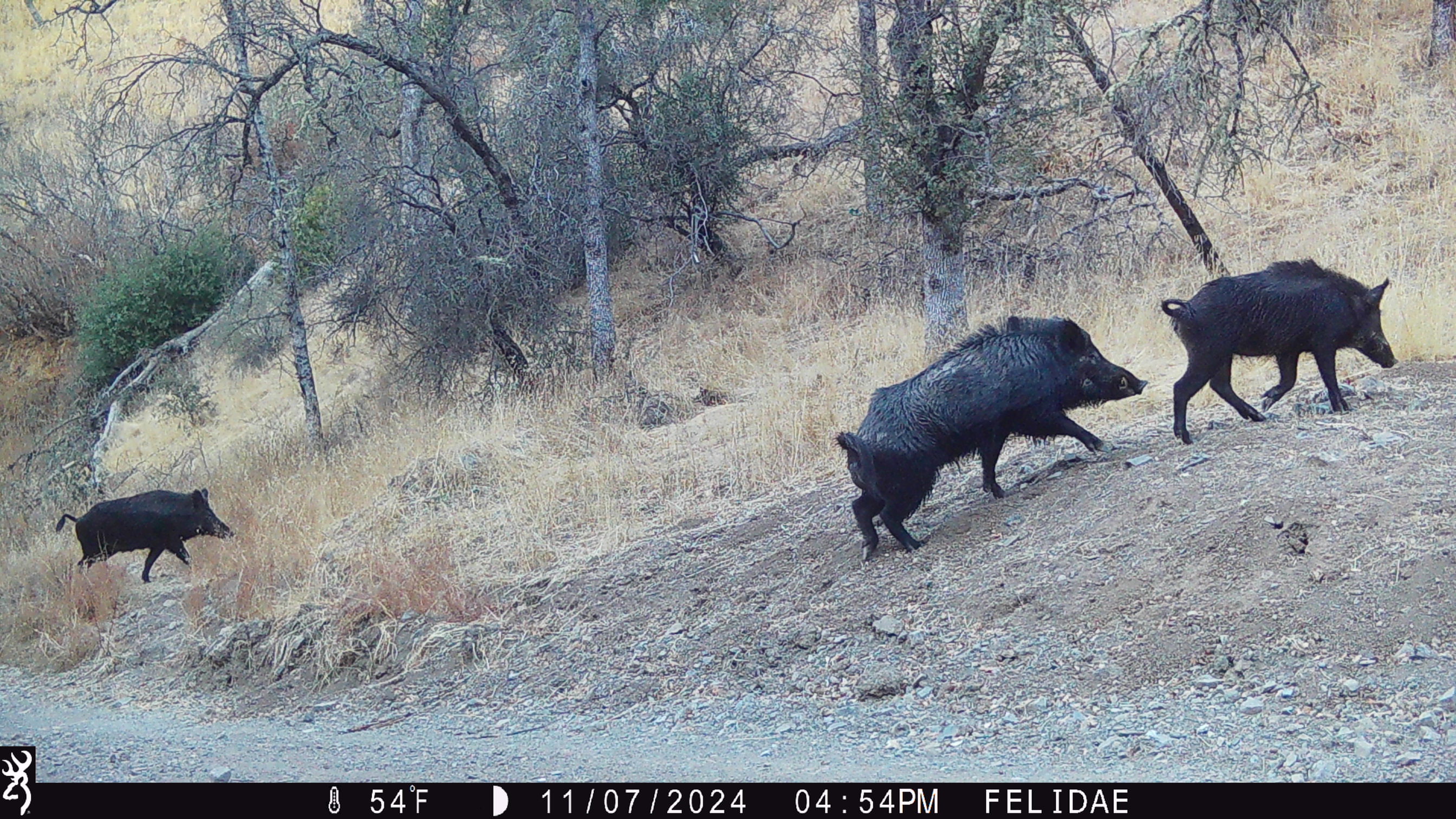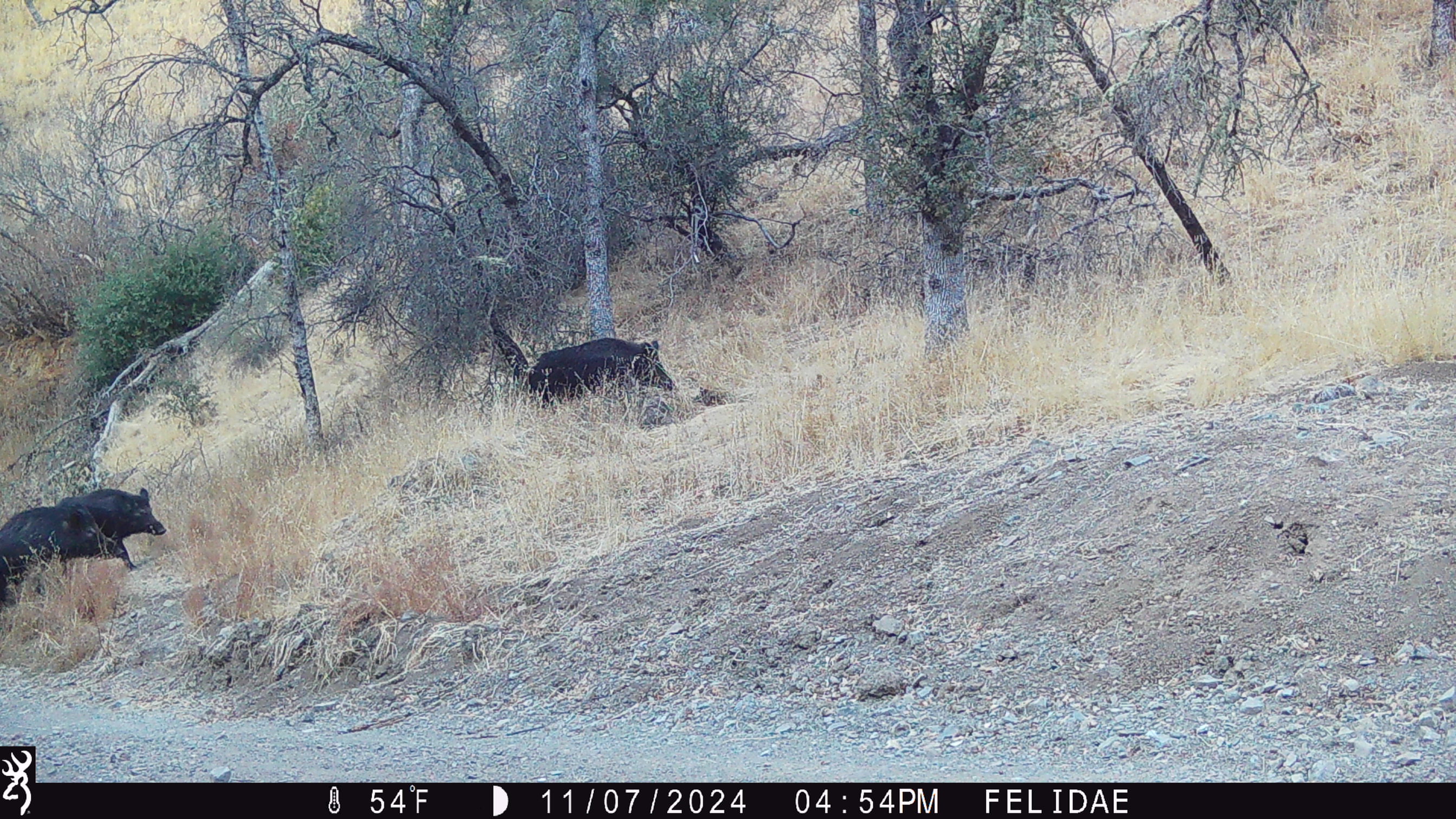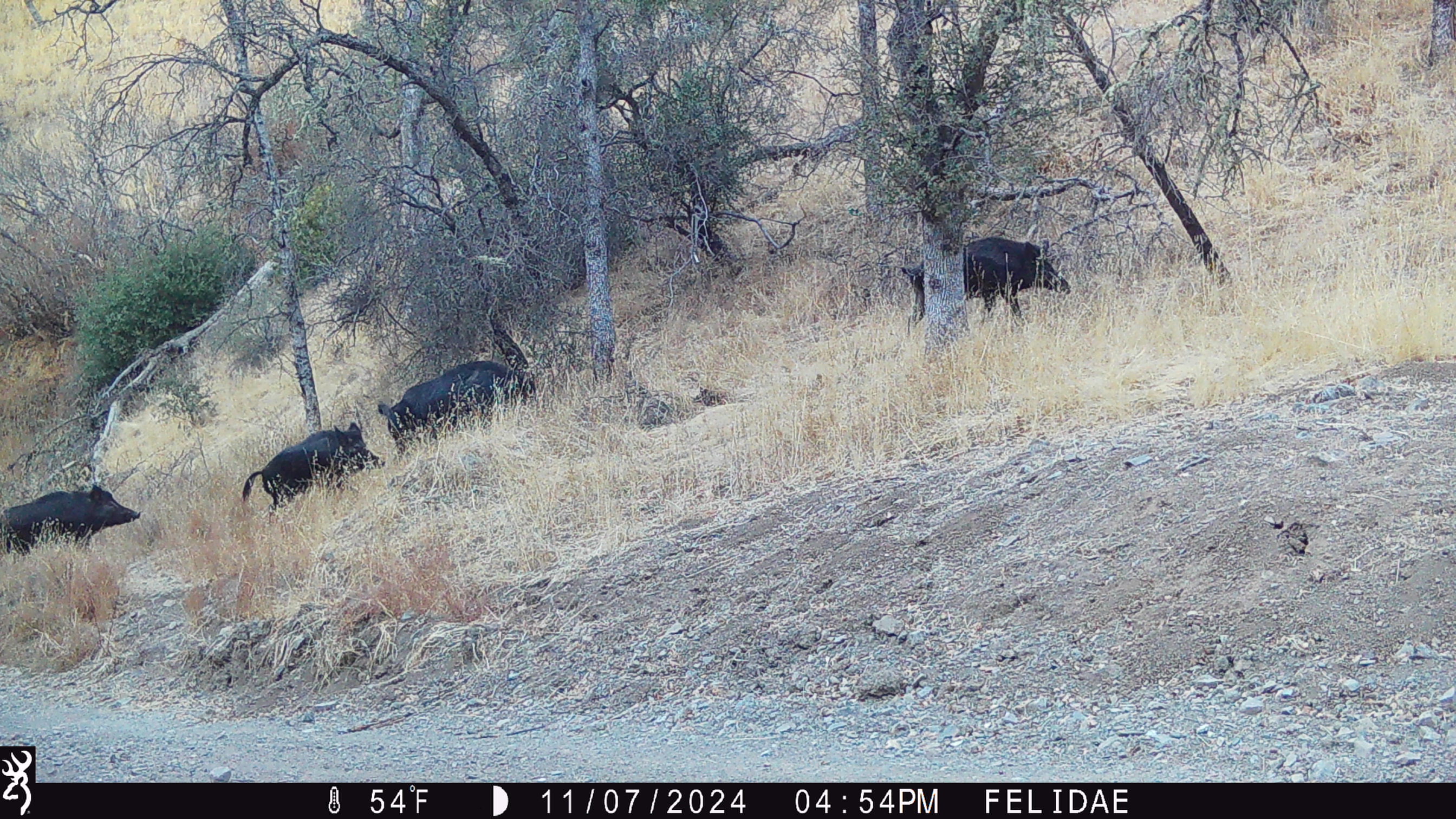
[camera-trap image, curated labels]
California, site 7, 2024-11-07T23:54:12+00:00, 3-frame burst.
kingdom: Animalia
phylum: Chordata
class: Mammalia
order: Artiodactyla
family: Suidae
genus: Sus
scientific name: Sus scrofa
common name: wild boar